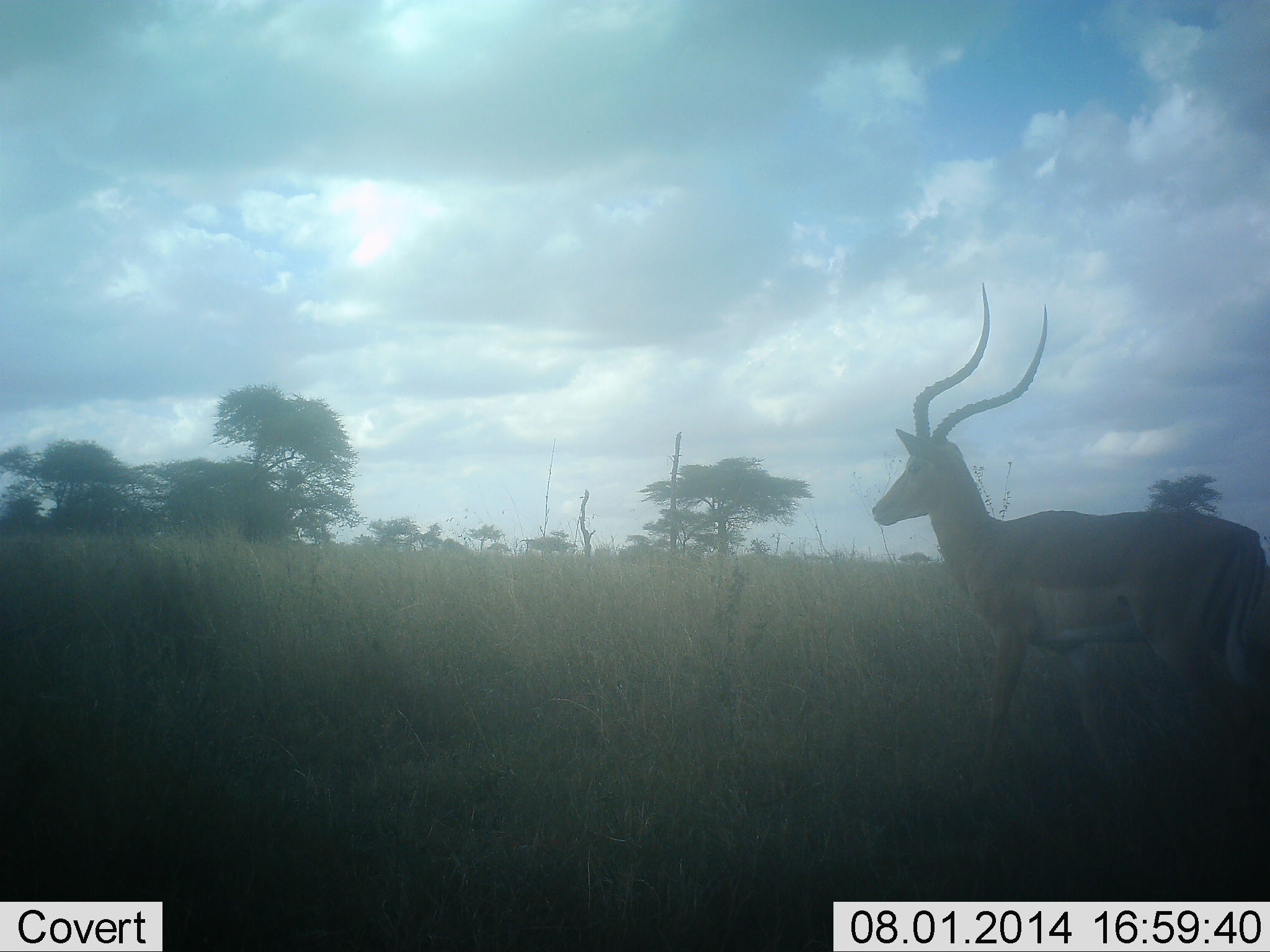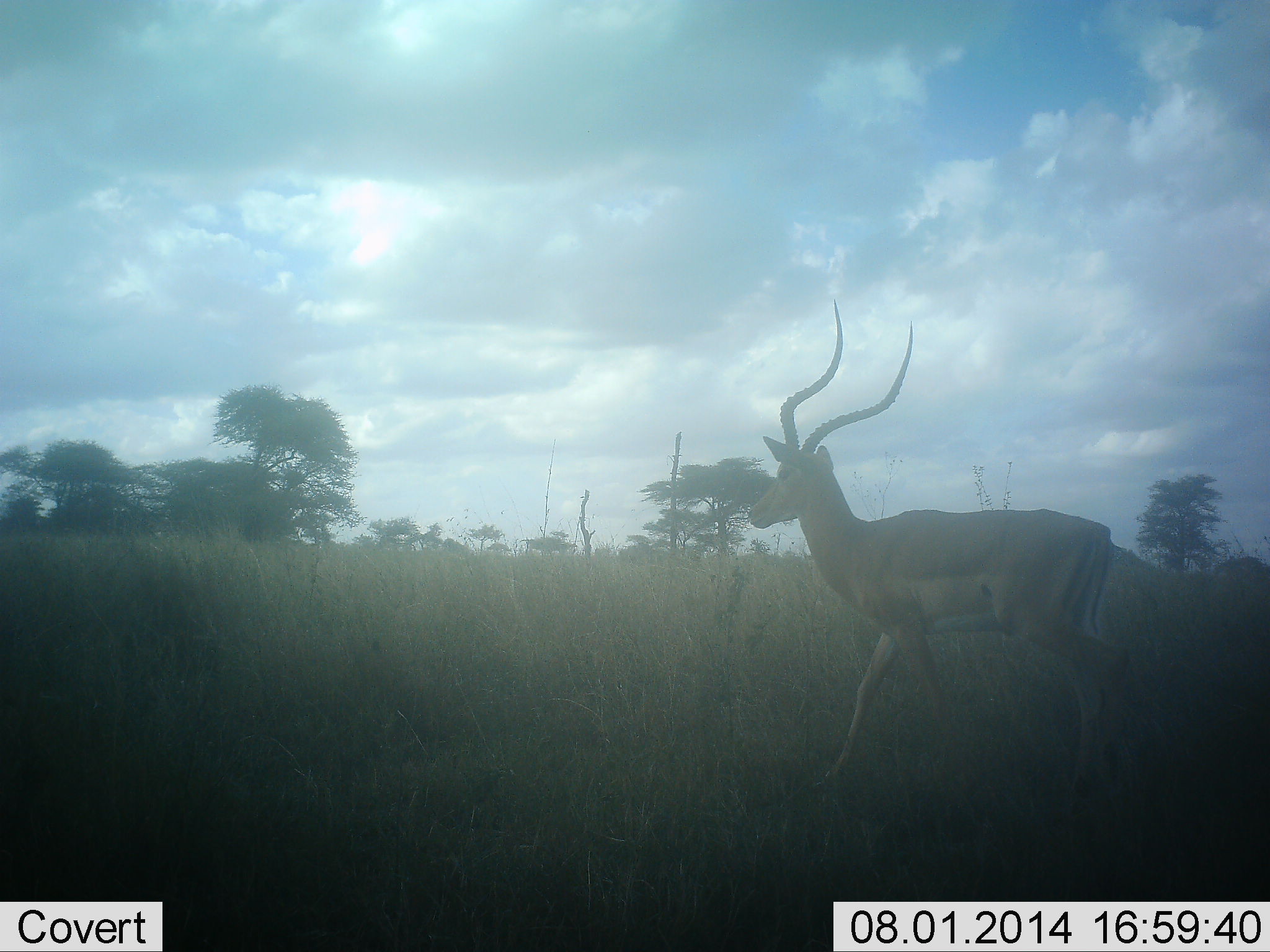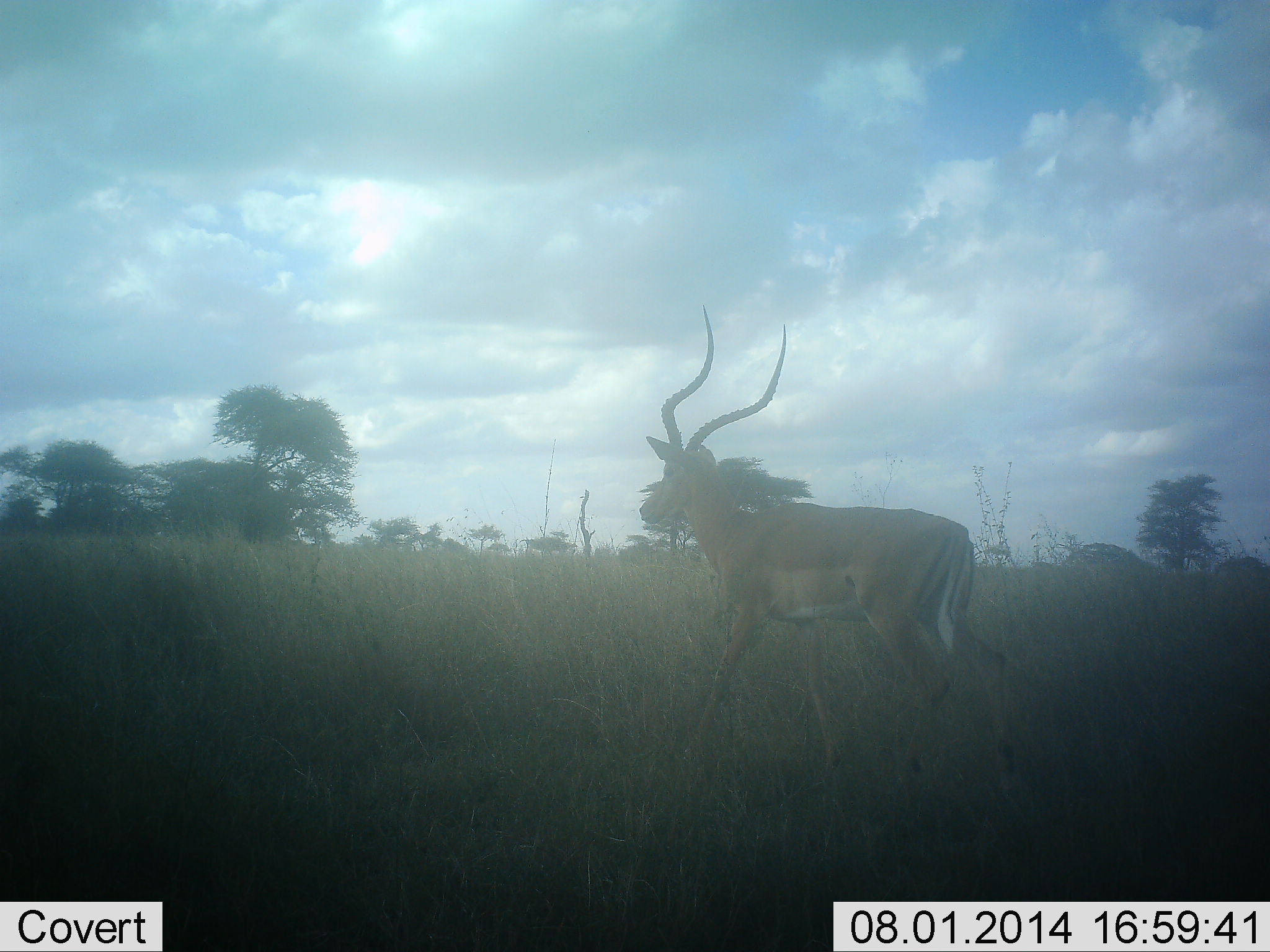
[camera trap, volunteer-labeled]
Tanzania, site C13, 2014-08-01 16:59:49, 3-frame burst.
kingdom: Animalia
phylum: Chordata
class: Mammalia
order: Artiodactyla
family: Bovidae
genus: Aepyceros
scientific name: Aepyceros melampus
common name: impala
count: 1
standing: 0%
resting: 0%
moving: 100%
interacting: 0%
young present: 0%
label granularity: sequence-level